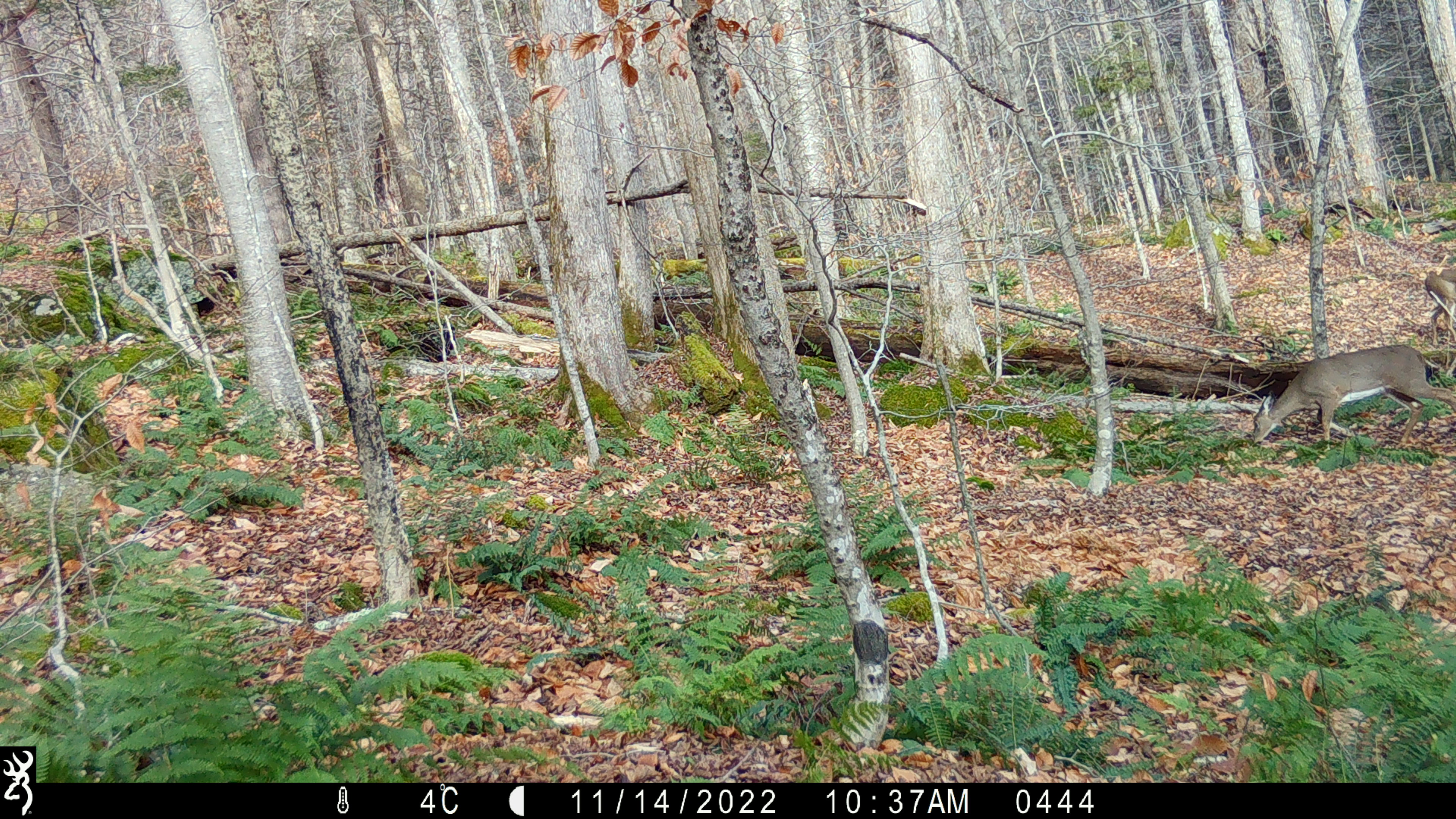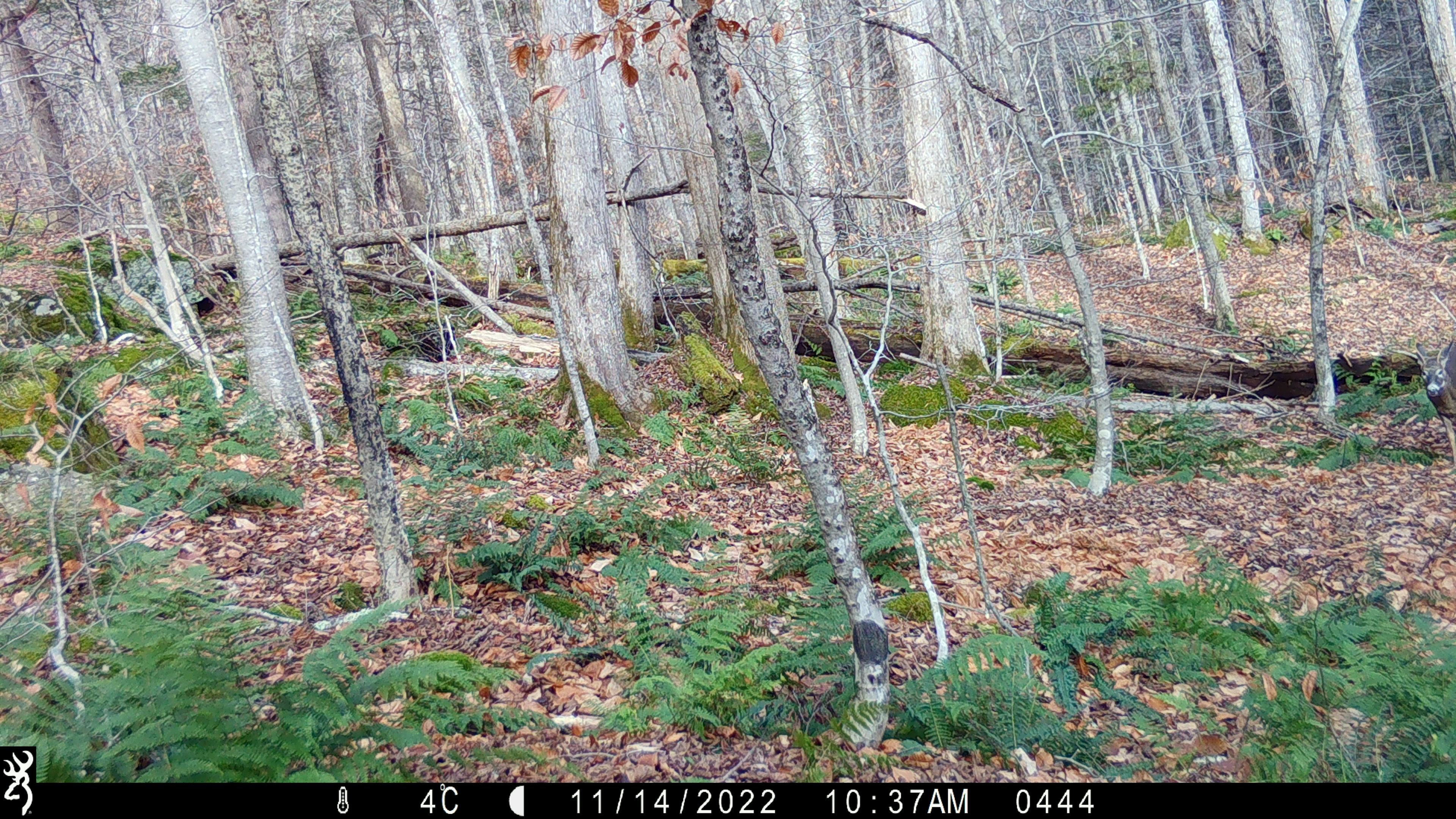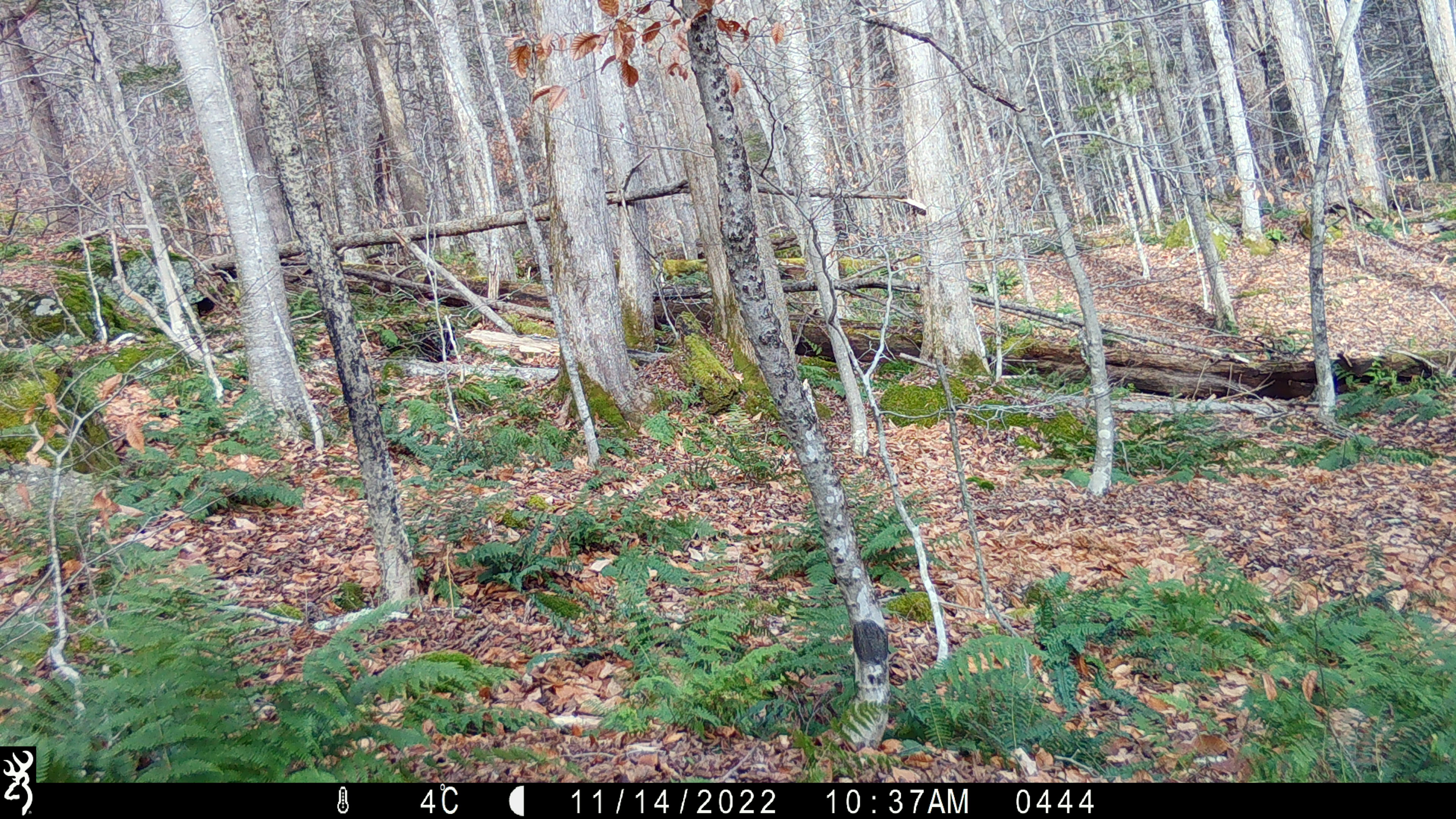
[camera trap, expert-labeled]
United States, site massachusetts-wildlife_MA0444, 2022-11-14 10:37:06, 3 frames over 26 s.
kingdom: Animalia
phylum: Chordata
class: Mammalia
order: Artiodactyla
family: Cervidae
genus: Odocoileus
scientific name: Odocoileus virginianus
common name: white-tailed deer